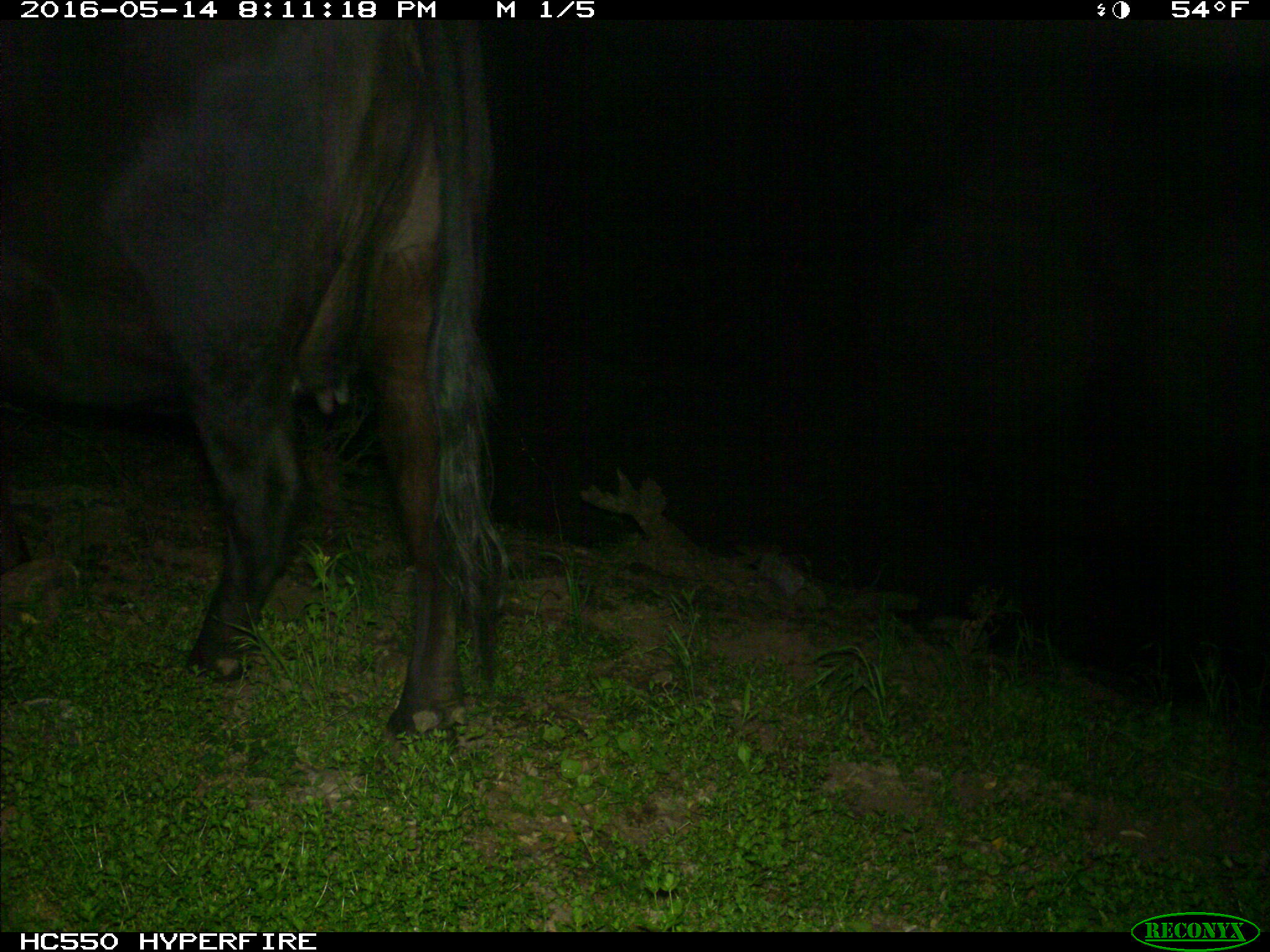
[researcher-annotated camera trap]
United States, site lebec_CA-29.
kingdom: Animalia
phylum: Chordata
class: Mammalia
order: Artiodactyla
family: Bovidae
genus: Bos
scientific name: Bos taurus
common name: domestic cow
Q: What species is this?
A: Bos taurus (domestic cow).